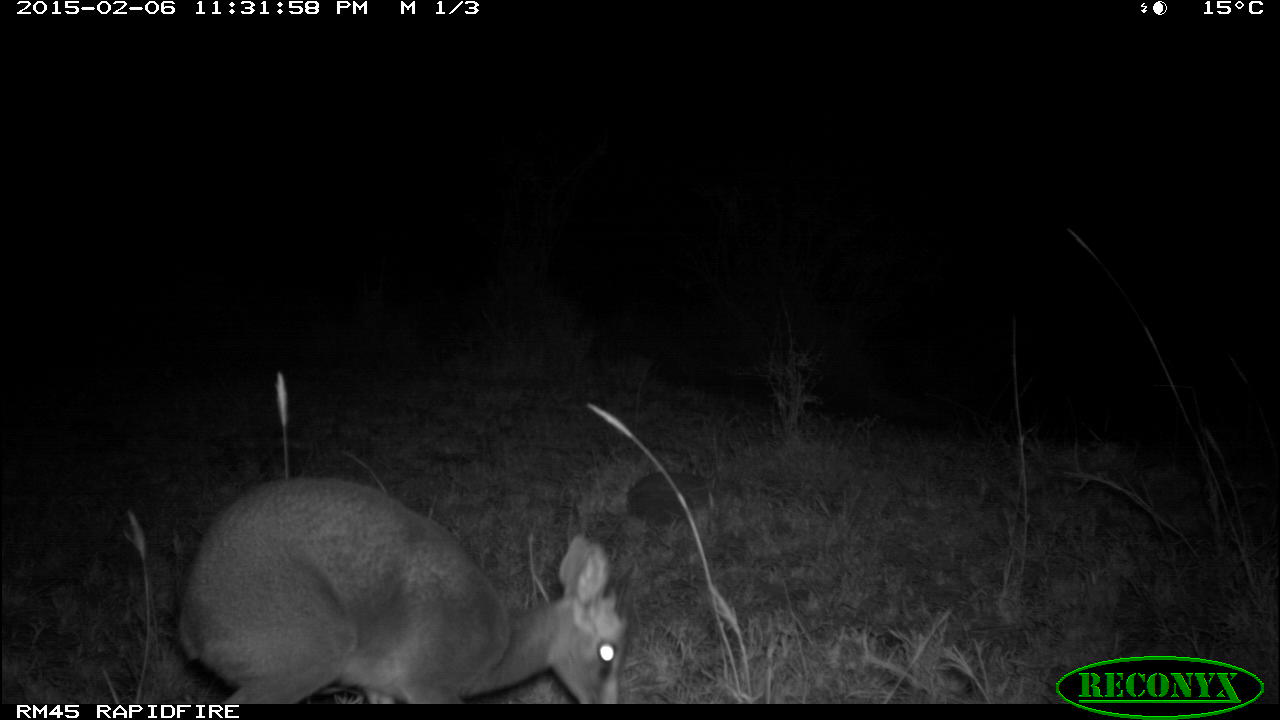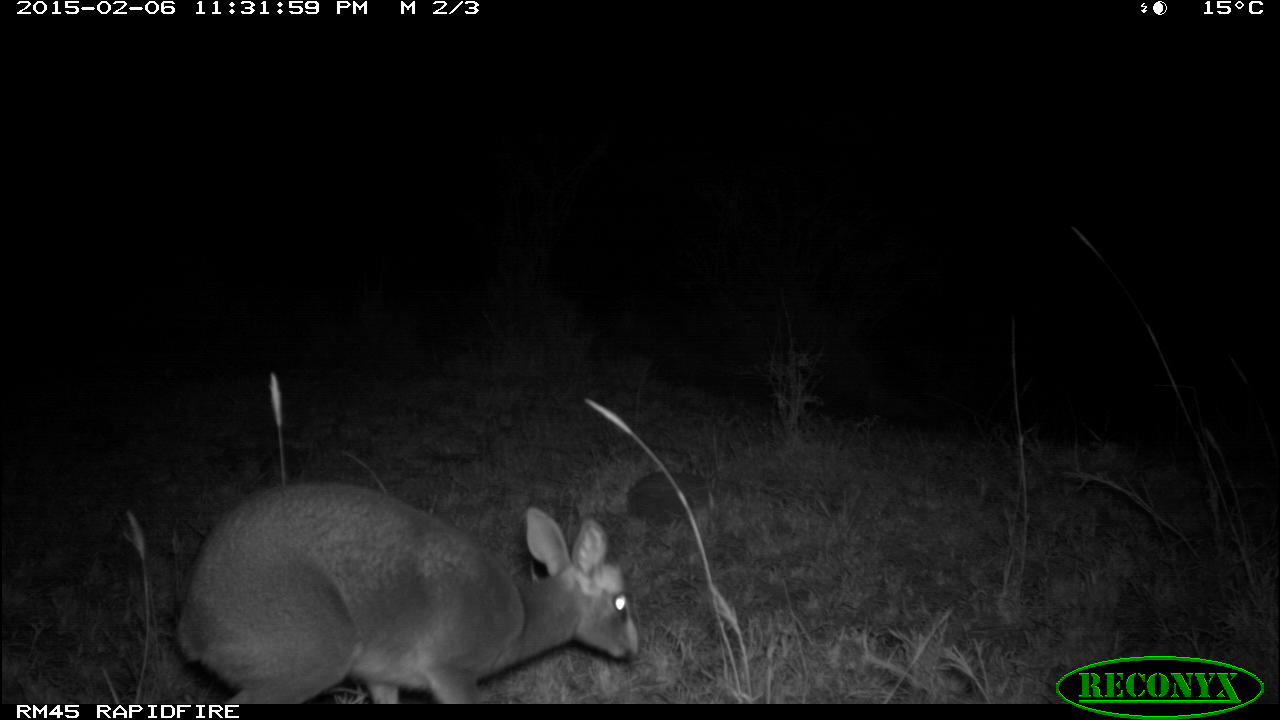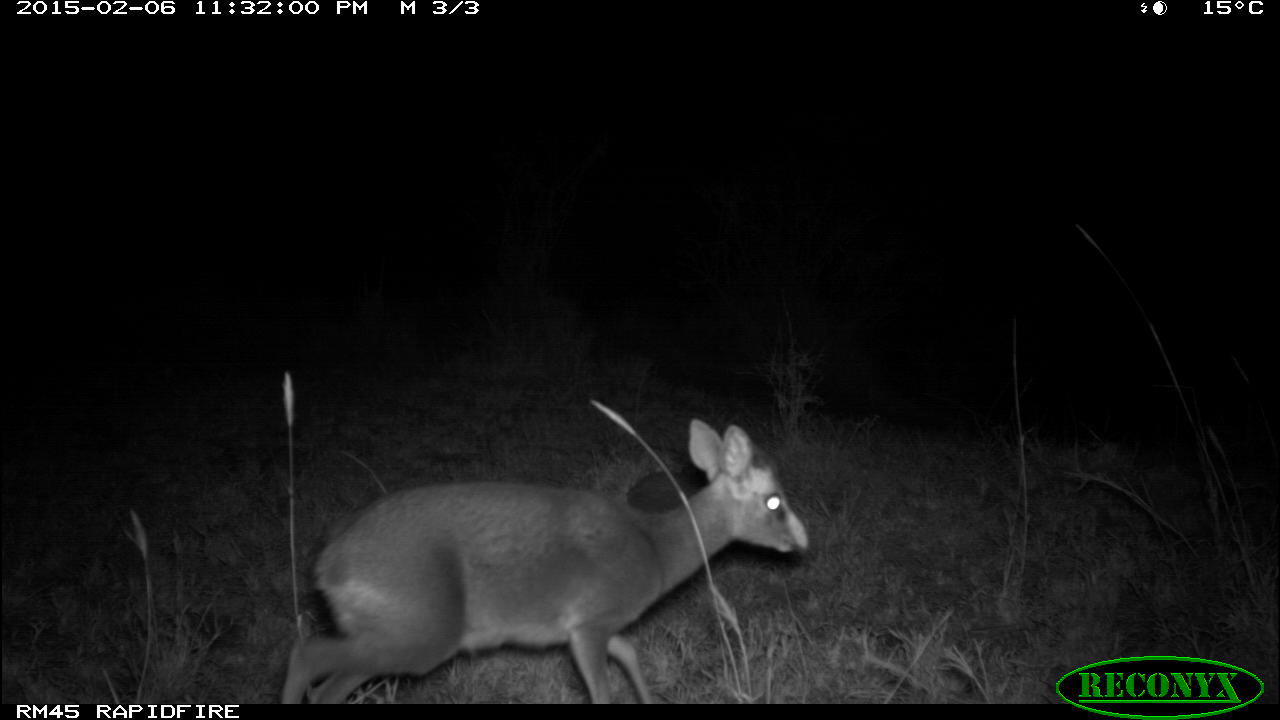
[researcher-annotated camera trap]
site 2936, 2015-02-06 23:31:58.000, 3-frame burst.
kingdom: Animalia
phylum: Chordata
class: Mammalia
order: Artiodactyla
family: Bovidae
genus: Madoqua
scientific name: Madoqua guentheri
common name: günther's dik-dik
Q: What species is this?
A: Madoqua guentheri (günther's dik-dik).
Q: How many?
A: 1.